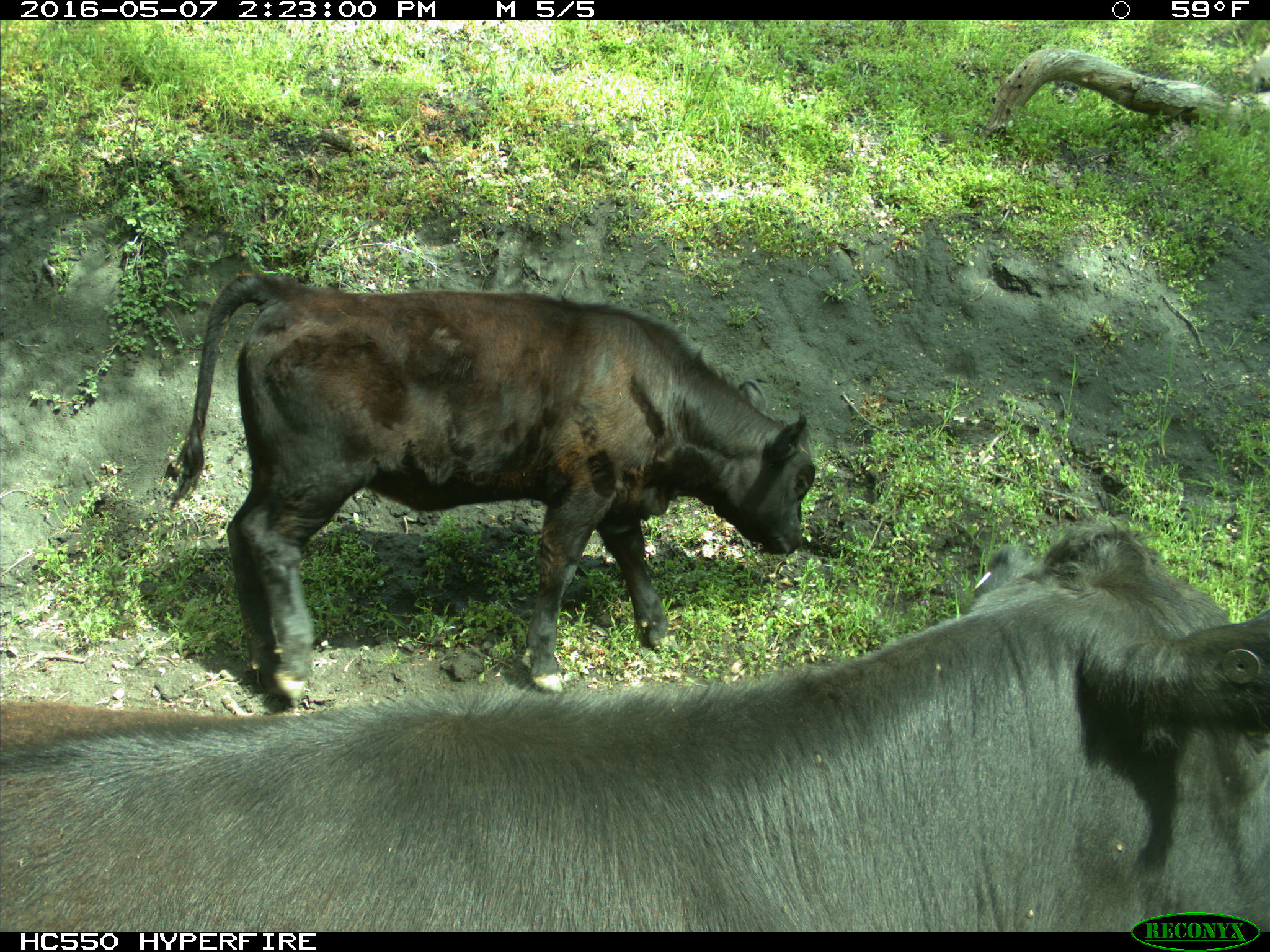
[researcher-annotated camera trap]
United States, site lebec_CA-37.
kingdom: Animalia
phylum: Chordata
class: Mammalia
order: Artiodactyla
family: Bovidae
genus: Bos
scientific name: Bos taurus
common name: domestic cow